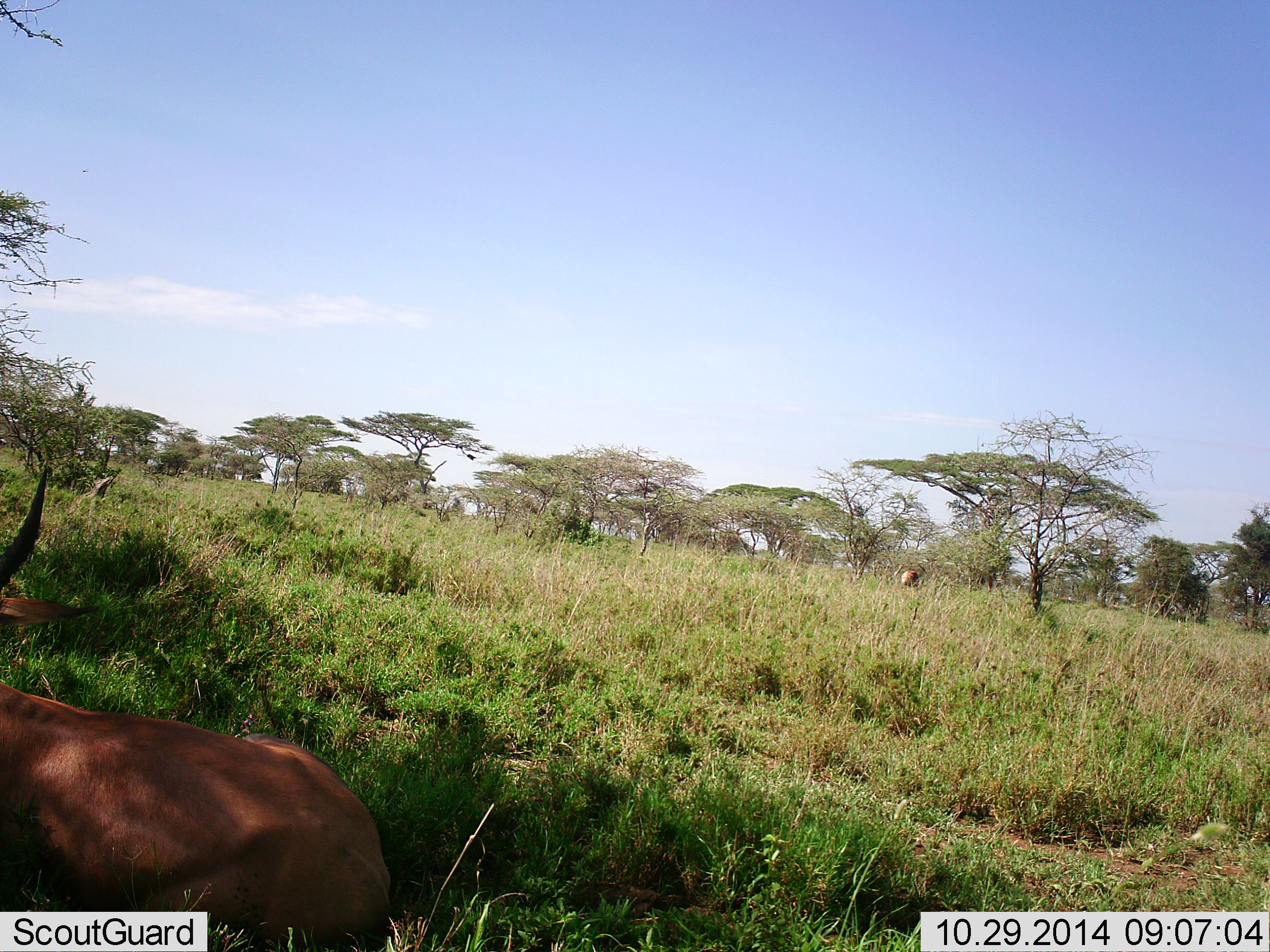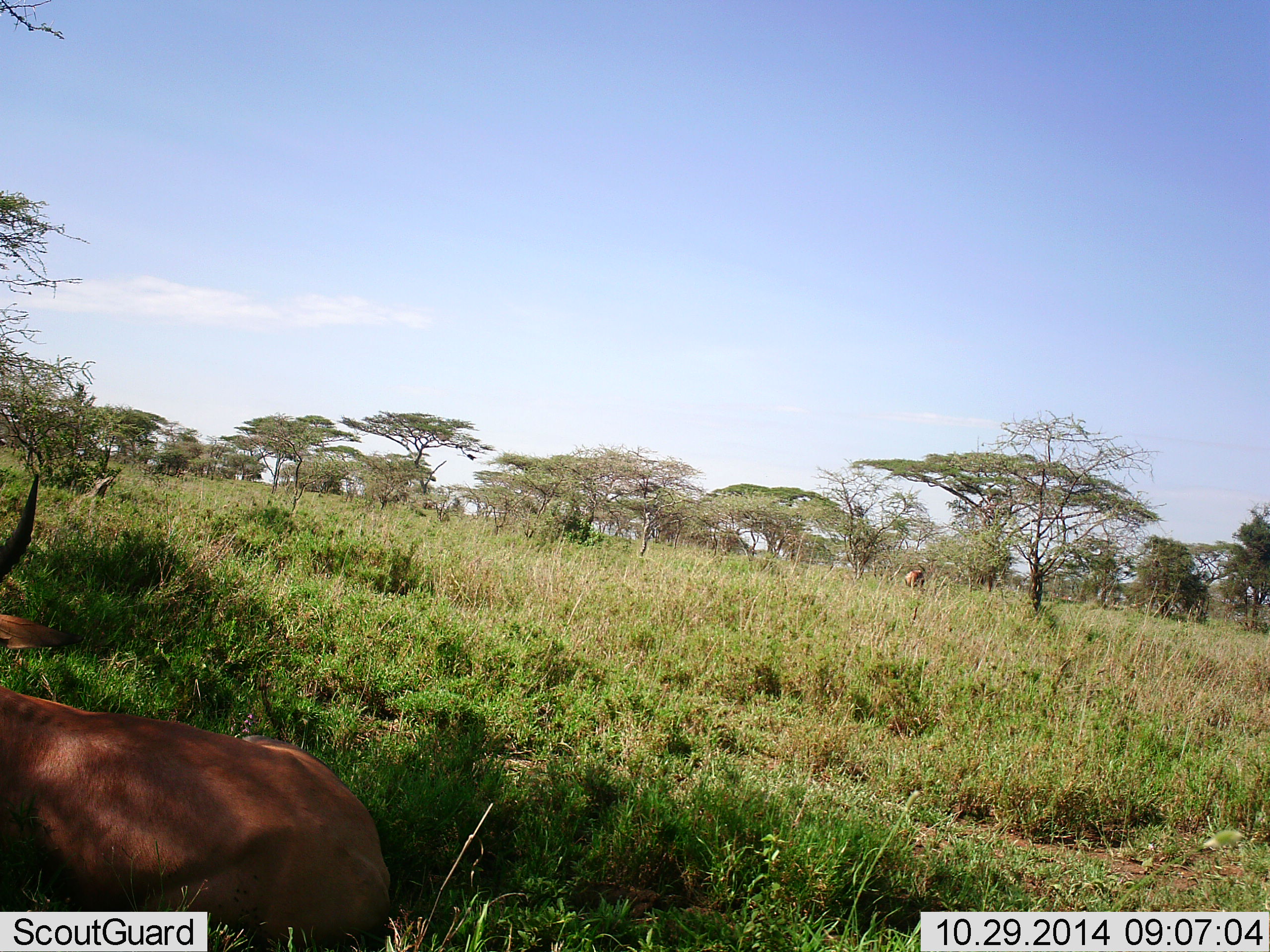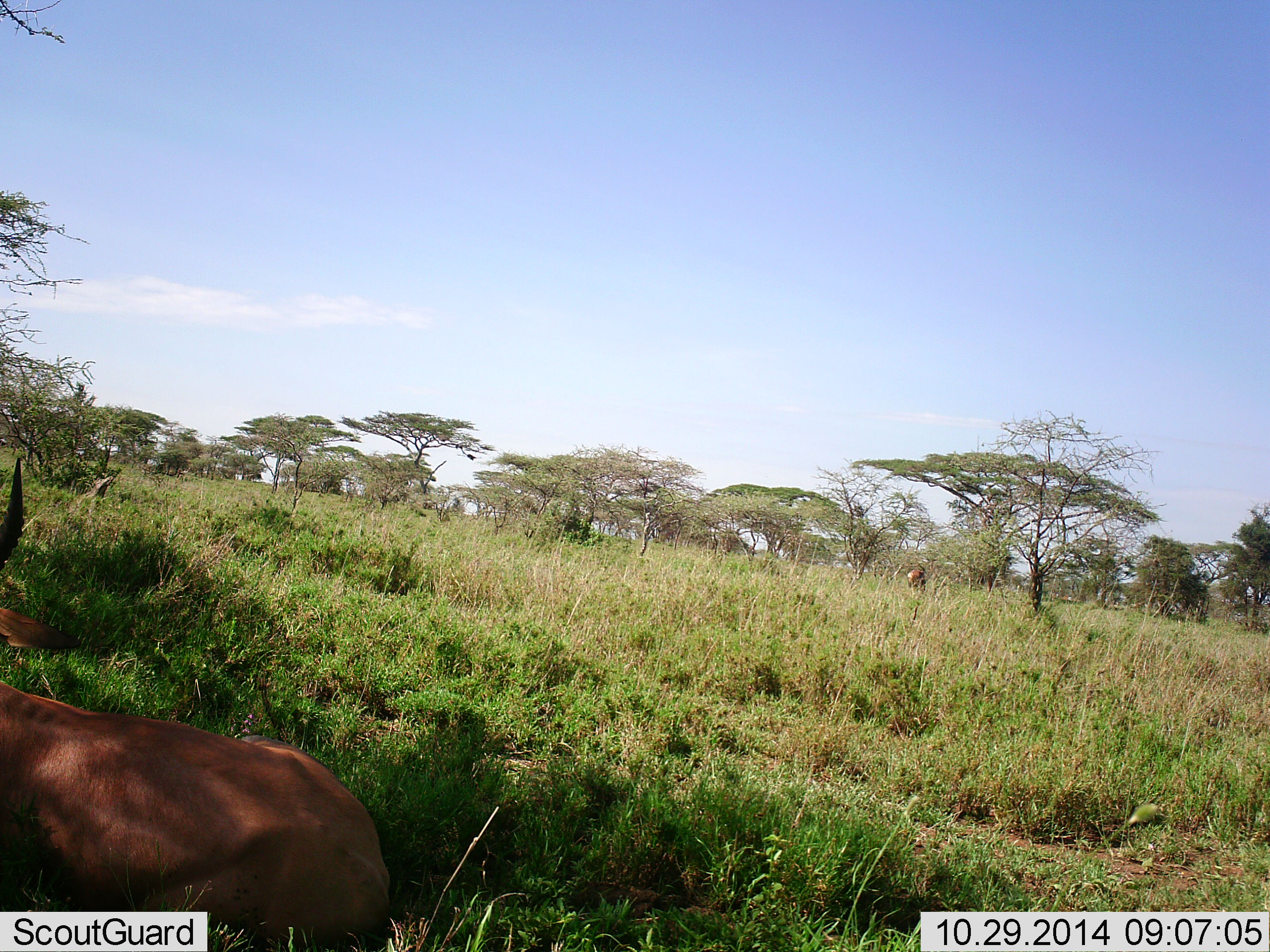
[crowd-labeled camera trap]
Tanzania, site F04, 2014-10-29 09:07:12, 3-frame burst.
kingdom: Animalia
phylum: Chordata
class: Mammalia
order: Artiodactyla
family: Bovidae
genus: Nanger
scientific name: Nanger granti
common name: grant's gazelle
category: gazellegrants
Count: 1.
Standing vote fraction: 33%.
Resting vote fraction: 67%.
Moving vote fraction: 22%.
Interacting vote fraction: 0%.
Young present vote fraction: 0%.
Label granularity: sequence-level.